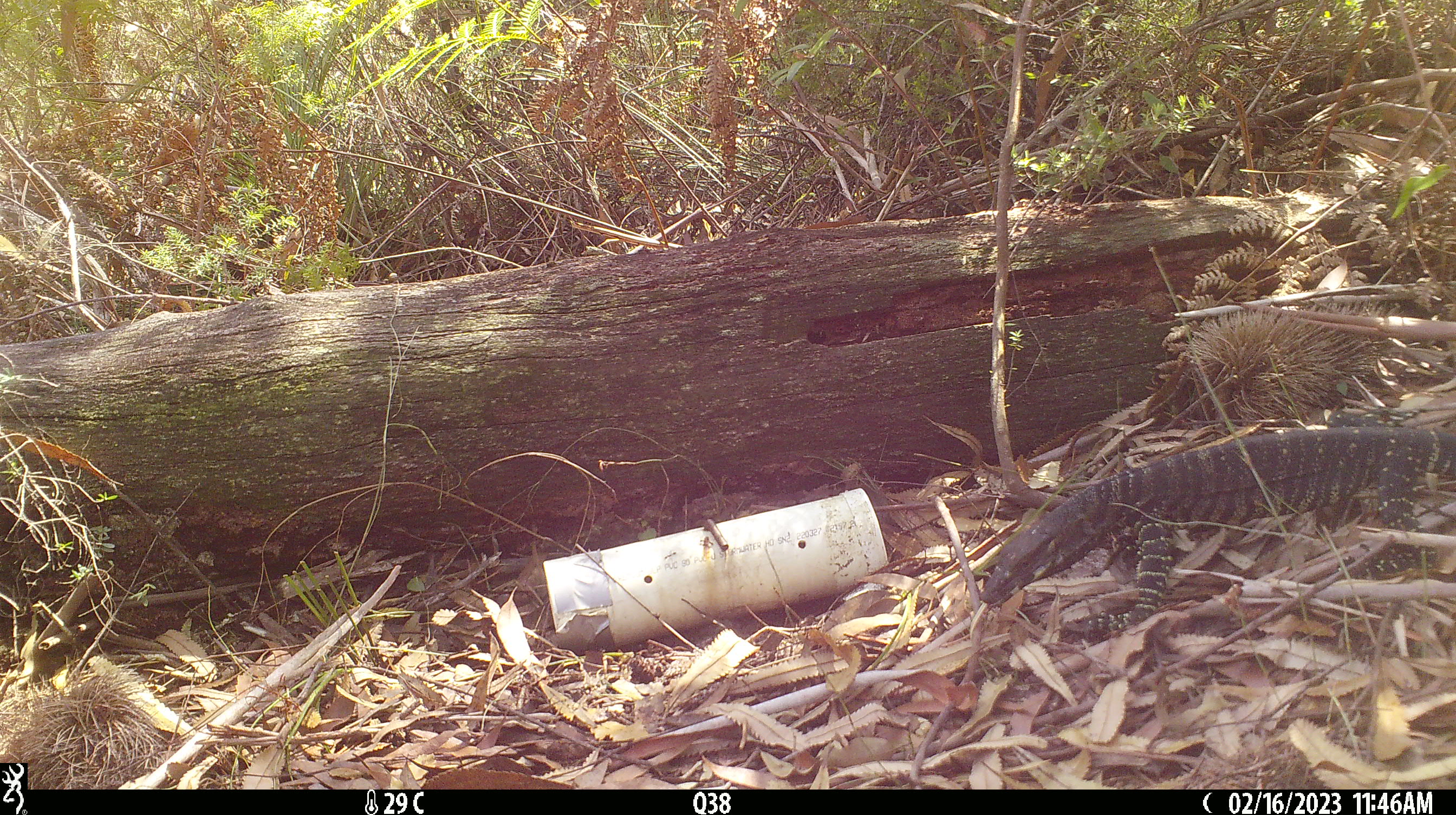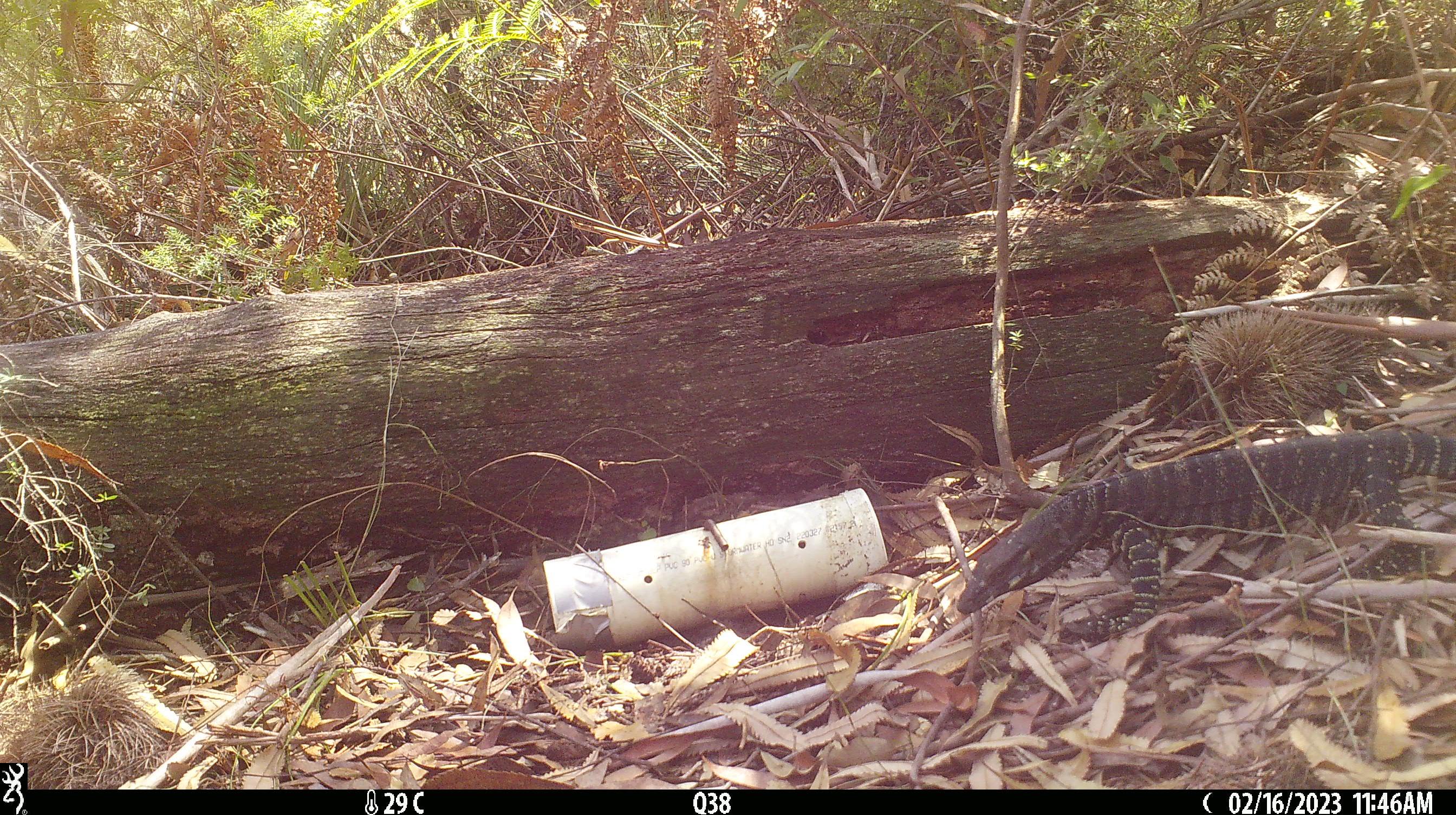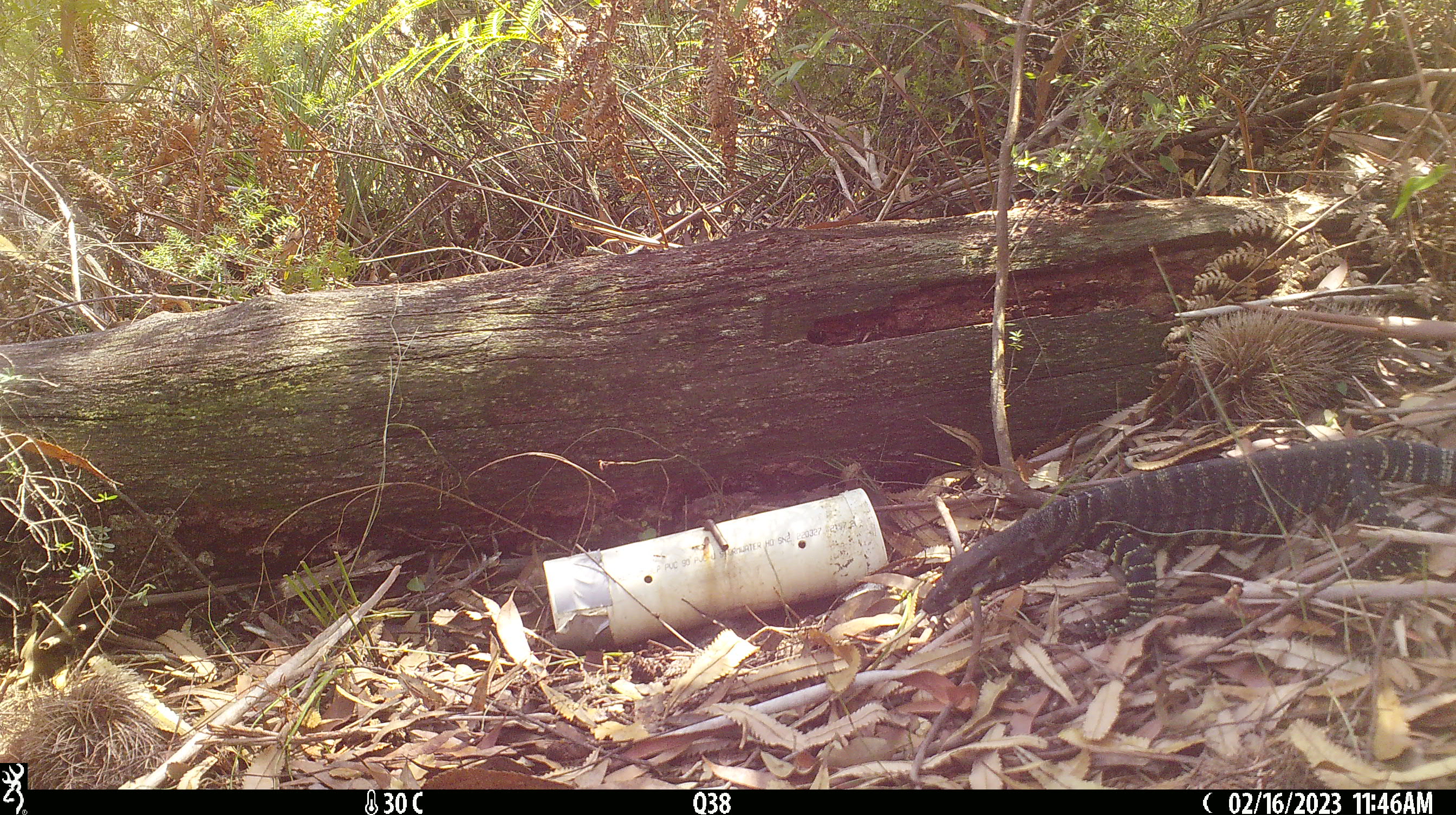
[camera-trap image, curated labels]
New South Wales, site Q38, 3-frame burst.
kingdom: Animalia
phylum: Chordata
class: Reptilia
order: Squamata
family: Varanidae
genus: Varanus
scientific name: Varanus varius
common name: lace monitor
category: goanna